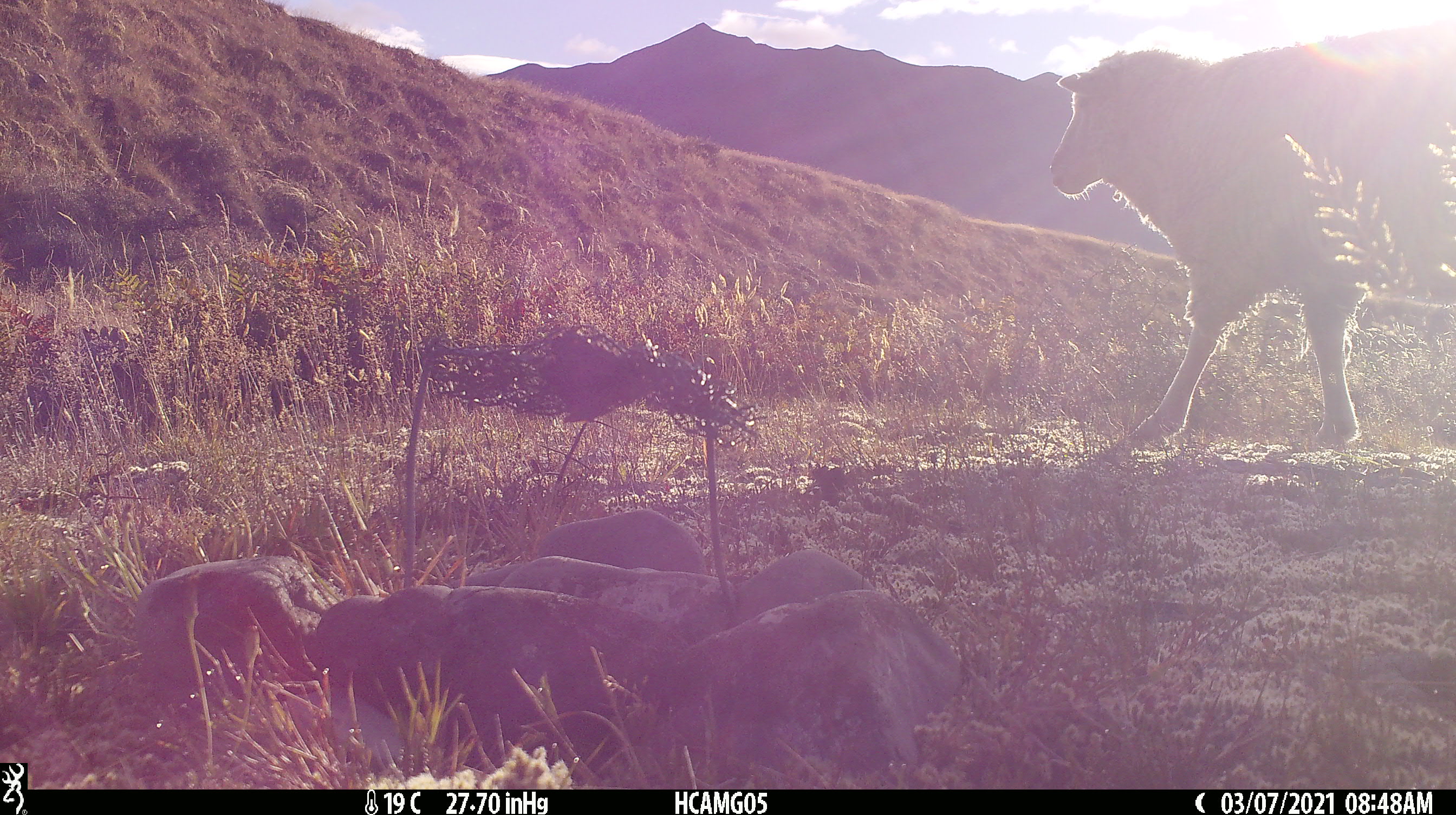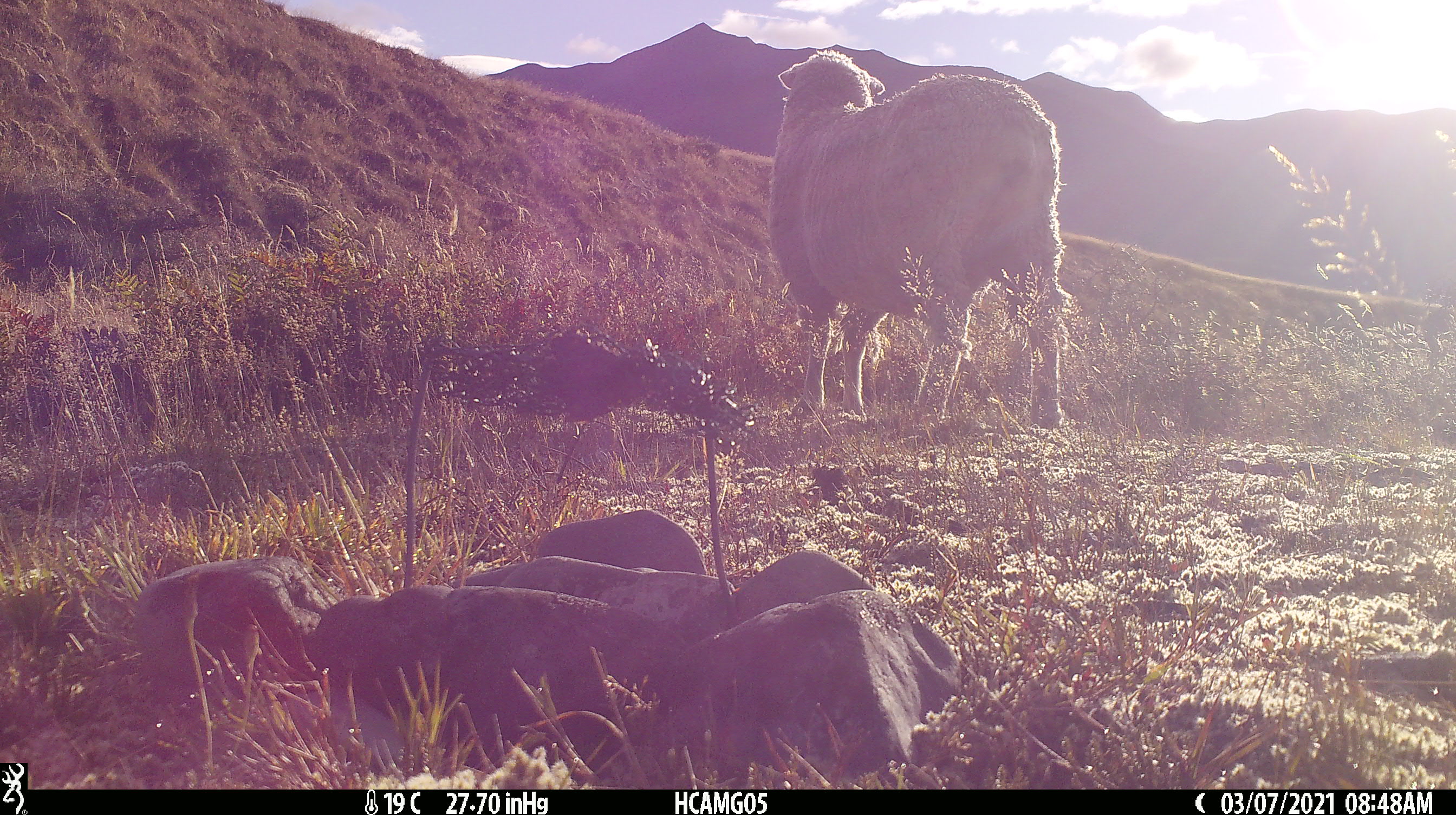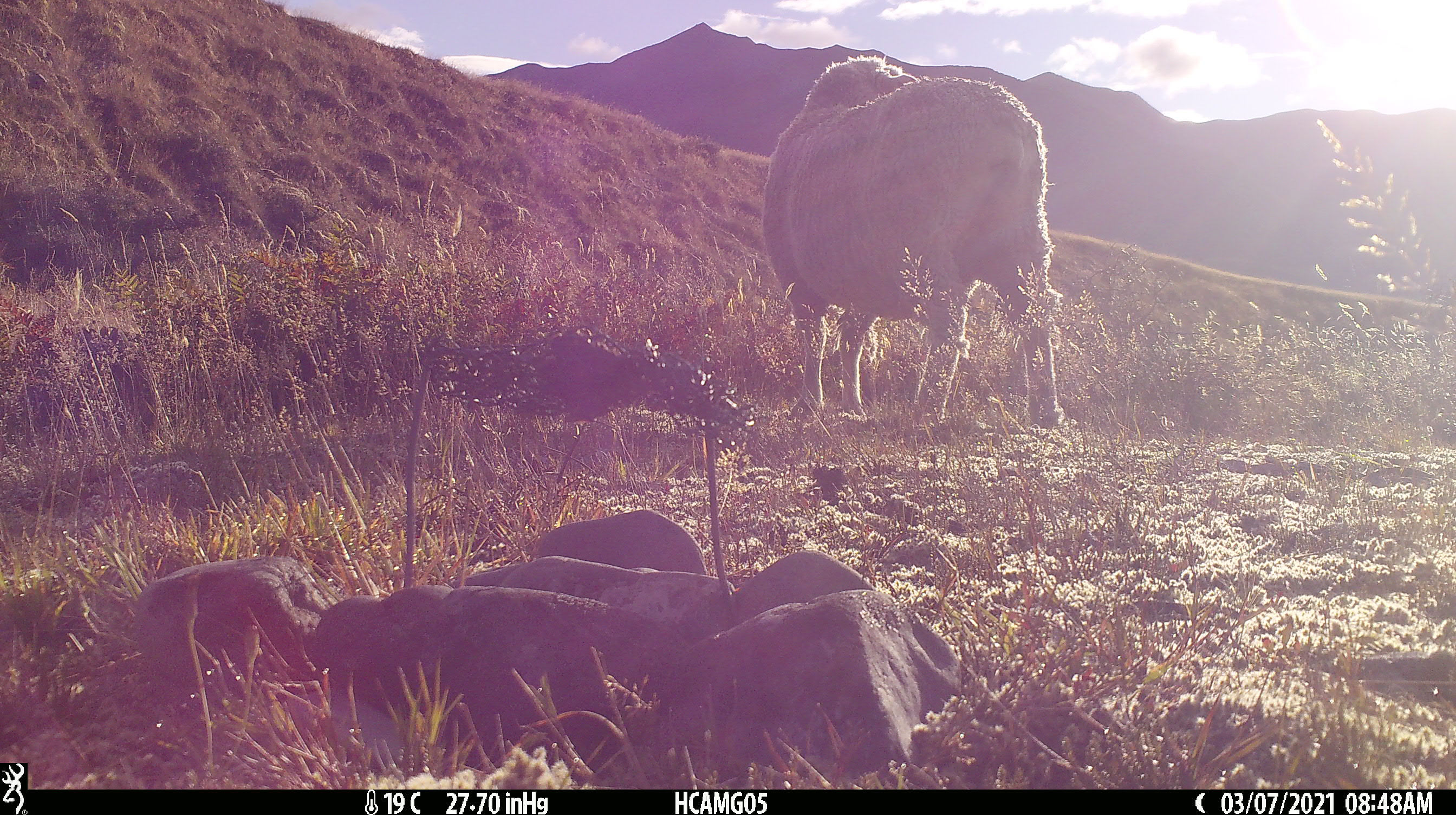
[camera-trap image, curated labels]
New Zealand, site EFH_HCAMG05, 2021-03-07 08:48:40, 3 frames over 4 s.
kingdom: Animalia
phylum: Chordata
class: Mammalia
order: Artiodactyla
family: Bovidae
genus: Ovis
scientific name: Ovis aries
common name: domestic sheep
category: sheep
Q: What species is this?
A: Sheep (domestic sheep) (Ovis aries).